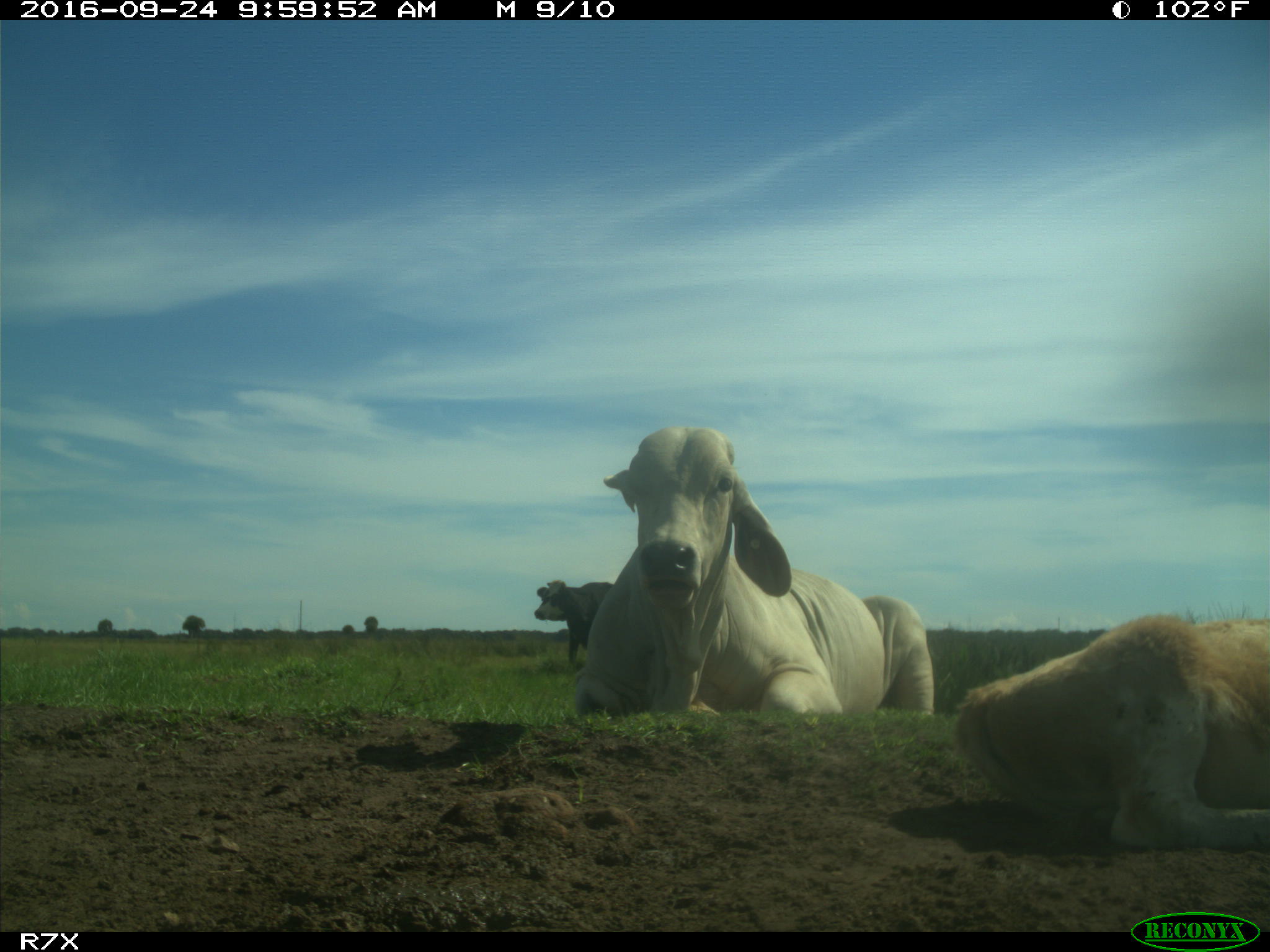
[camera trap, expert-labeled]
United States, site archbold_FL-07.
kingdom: Animalia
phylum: Chordata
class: Mammalia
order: Artiodactyla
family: Bovidae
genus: Bos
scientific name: Bos taurus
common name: domestic cow